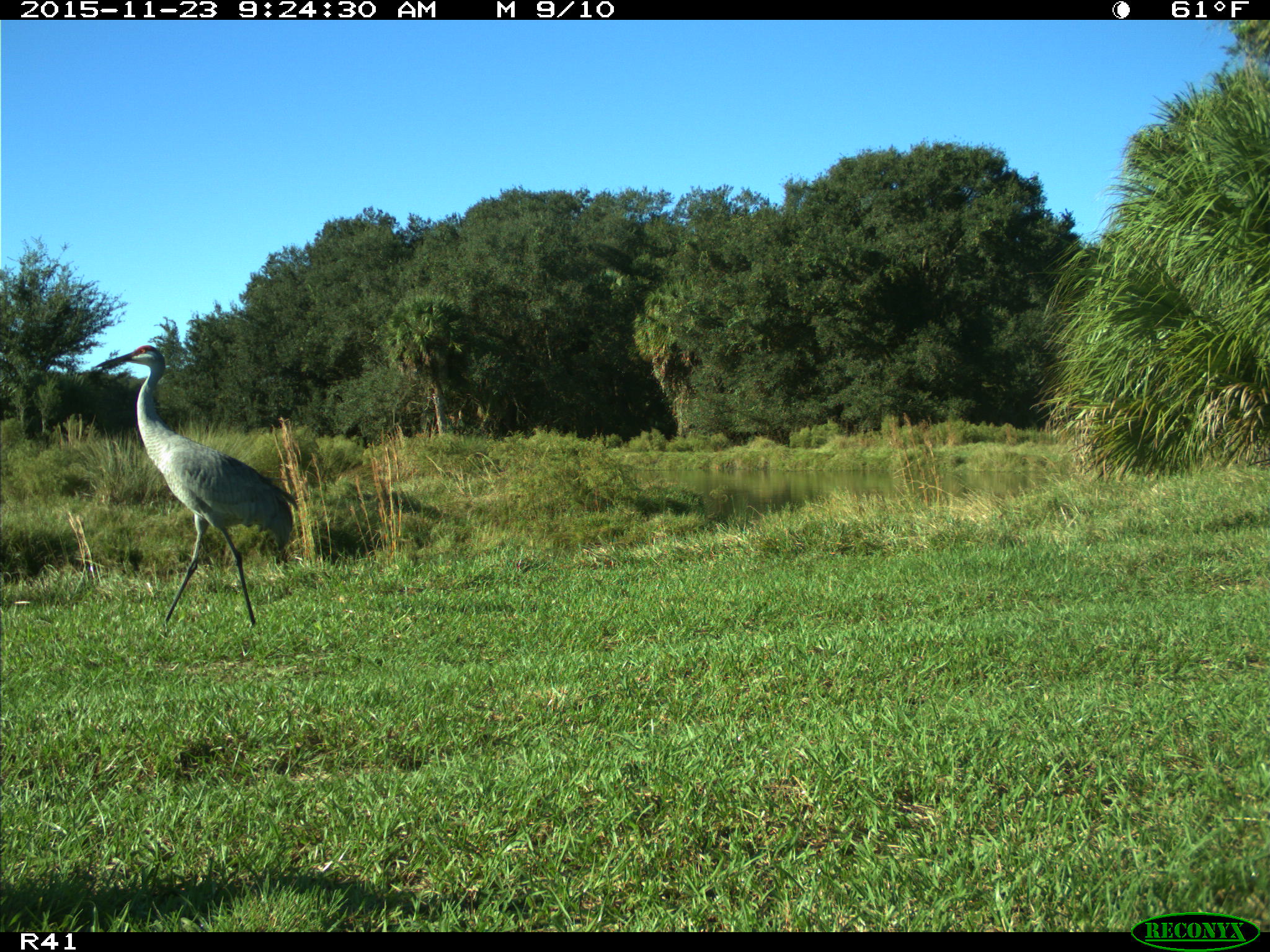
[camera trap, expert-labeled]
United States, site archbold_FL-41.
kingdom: Animalia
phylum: Chordata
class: Aves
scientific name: Aves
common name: birds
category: unidentified bird